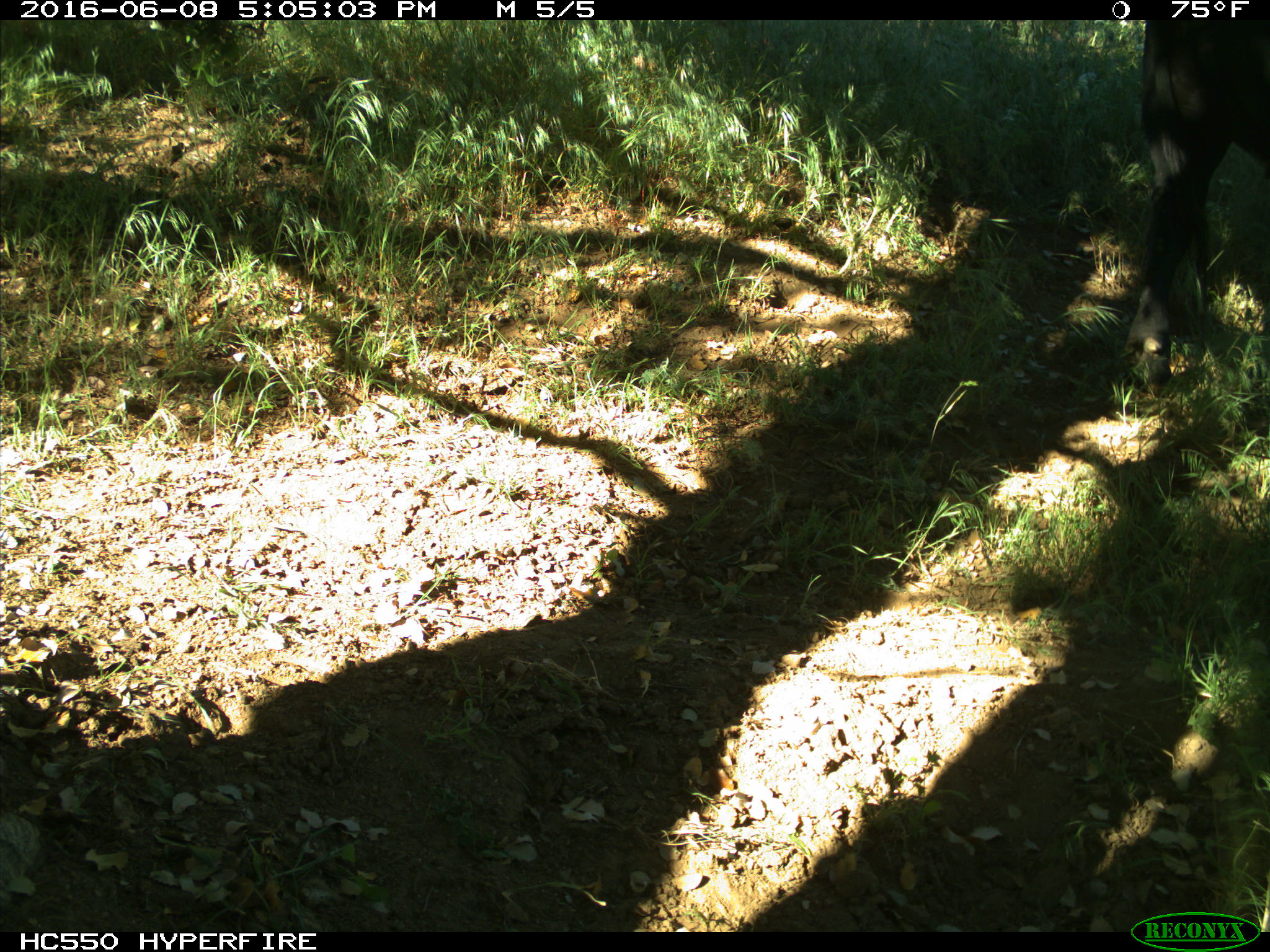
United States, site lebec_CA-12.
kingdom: Animalia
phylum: Chordata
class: Mammalia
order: Artiodactyla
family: Bovidae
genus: Bos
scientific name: Bos taurus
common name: domestic cow